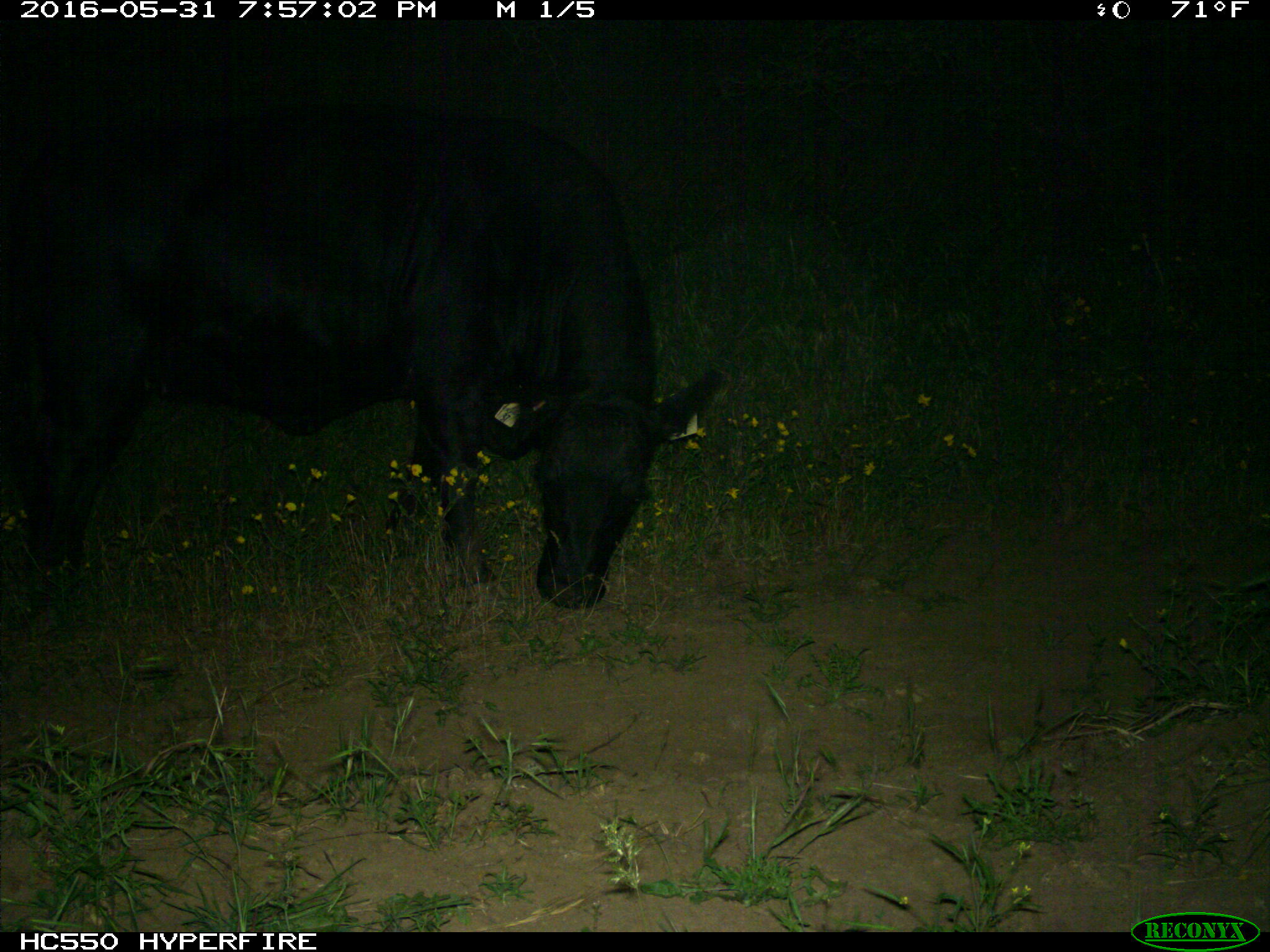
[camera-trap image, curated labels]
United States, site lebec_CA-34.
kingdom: Animalia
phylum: Chordata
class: Mammalia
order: Artiodactyla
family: Bovidae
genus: Bos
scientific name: Bos taurus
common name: domestic cow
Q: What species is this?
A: Bos taurus (domestic cow).